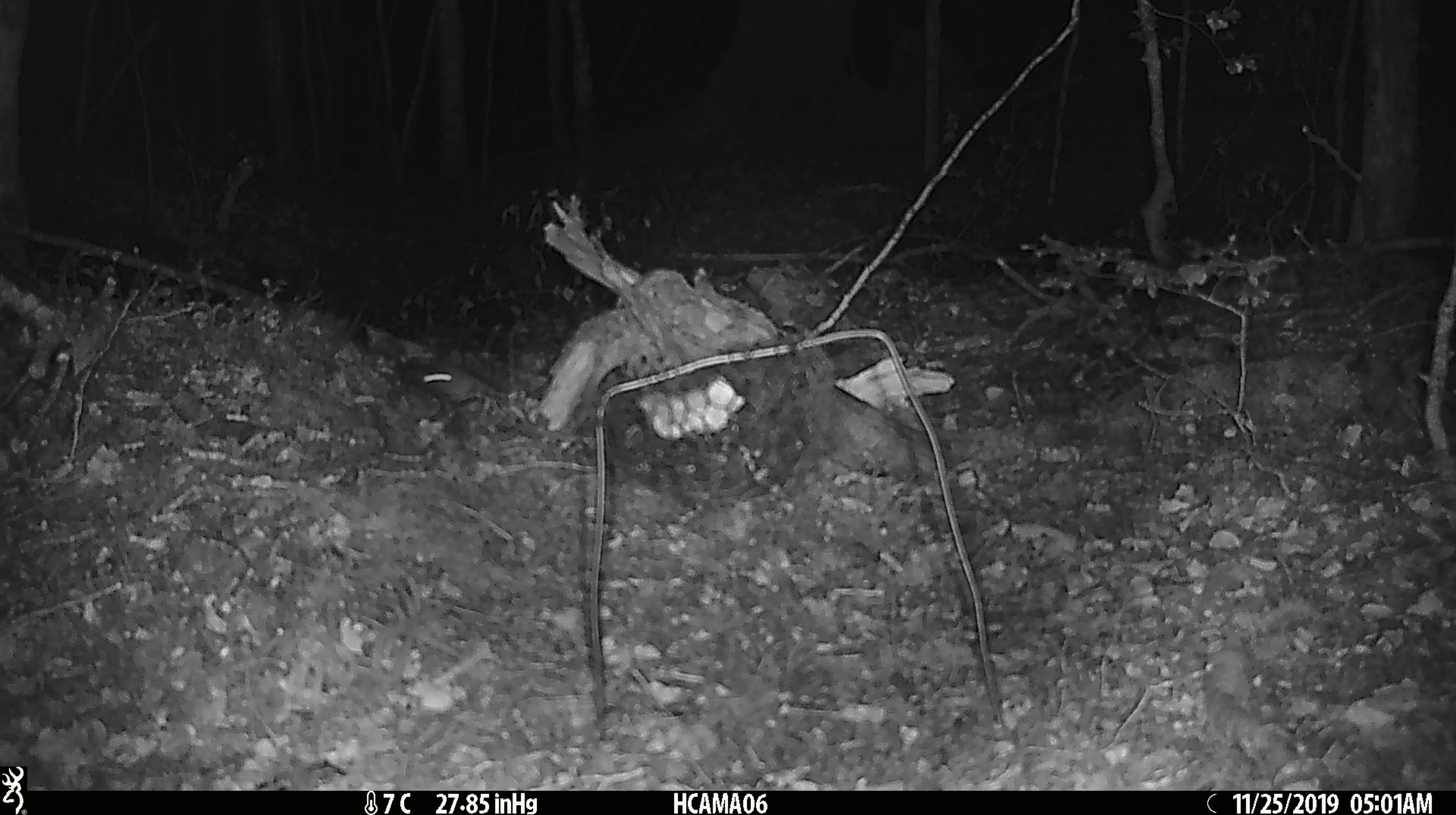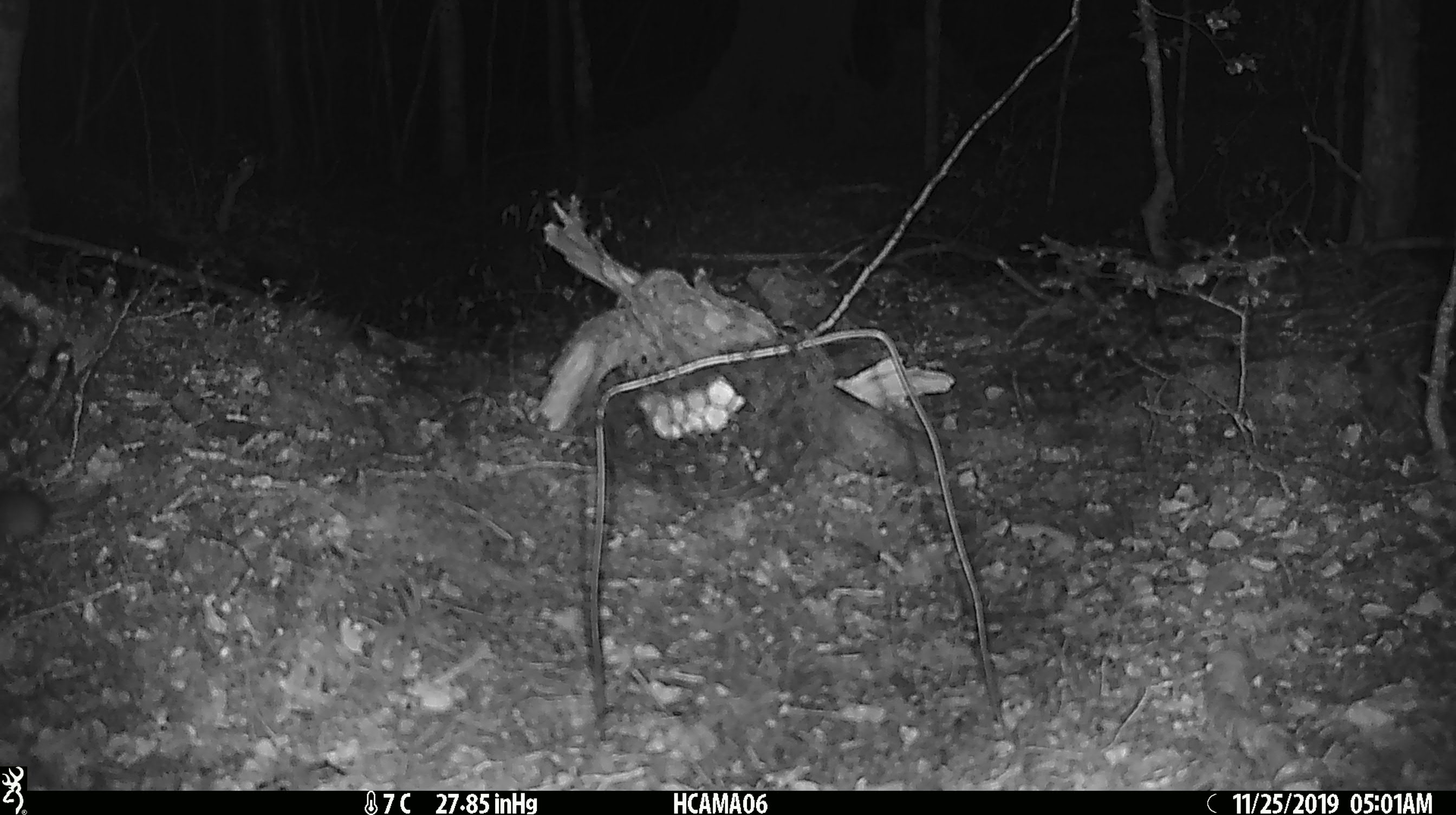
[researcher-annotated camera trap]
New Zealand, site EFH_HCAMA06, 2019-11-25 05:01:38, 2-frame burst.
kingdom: Animalia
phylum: Chordata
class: Mammalia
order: Rodentia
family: Muridae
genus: Mus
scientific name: Mus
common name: mouse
Mouse (Mus).